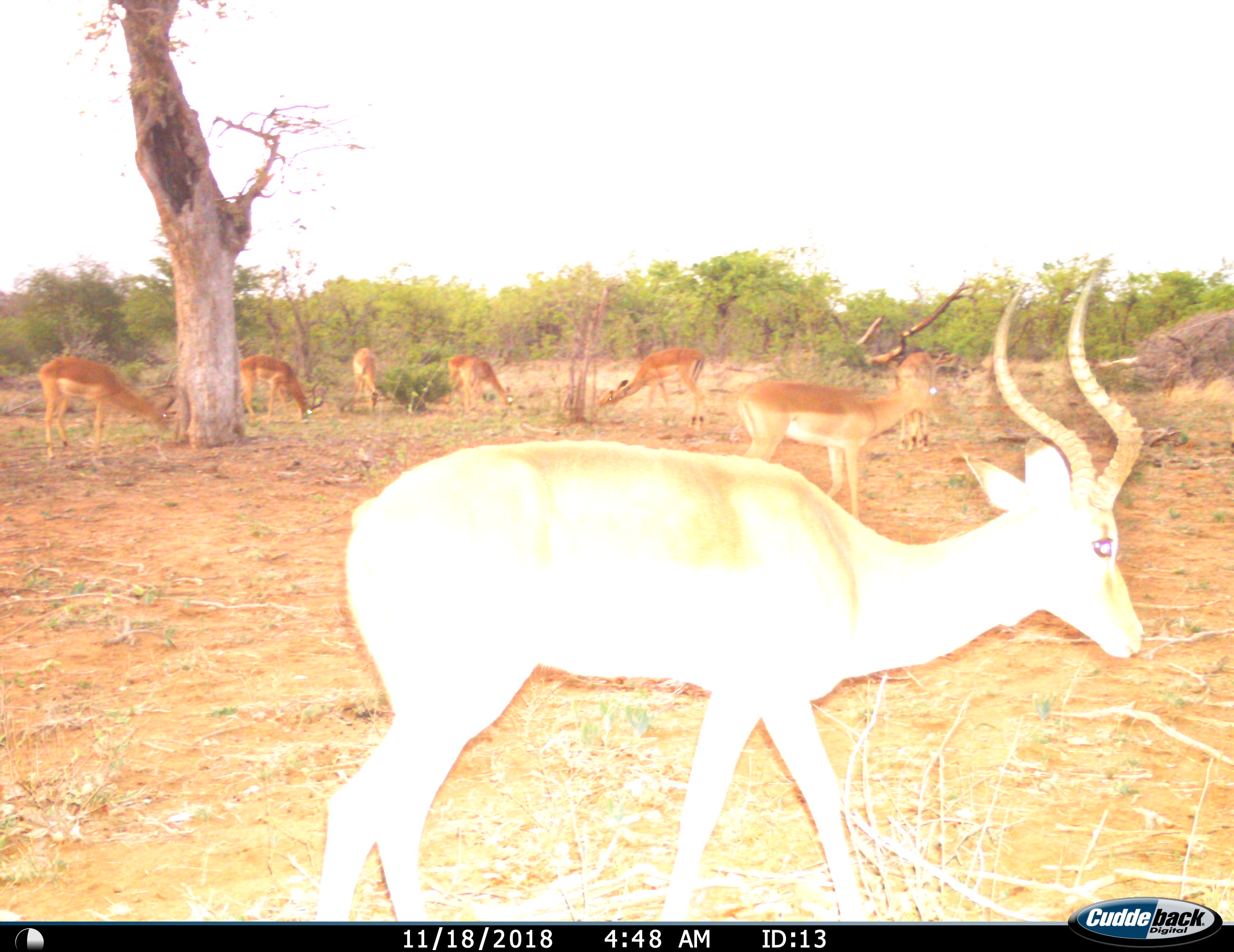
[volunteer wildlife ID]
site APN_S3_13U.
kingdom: Animalia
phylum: Chordata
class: Mammalia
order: Artiodactyla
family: Bovidae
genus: Aepyceros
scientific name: Aepyceros melampus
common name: impala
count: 8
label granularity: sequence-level